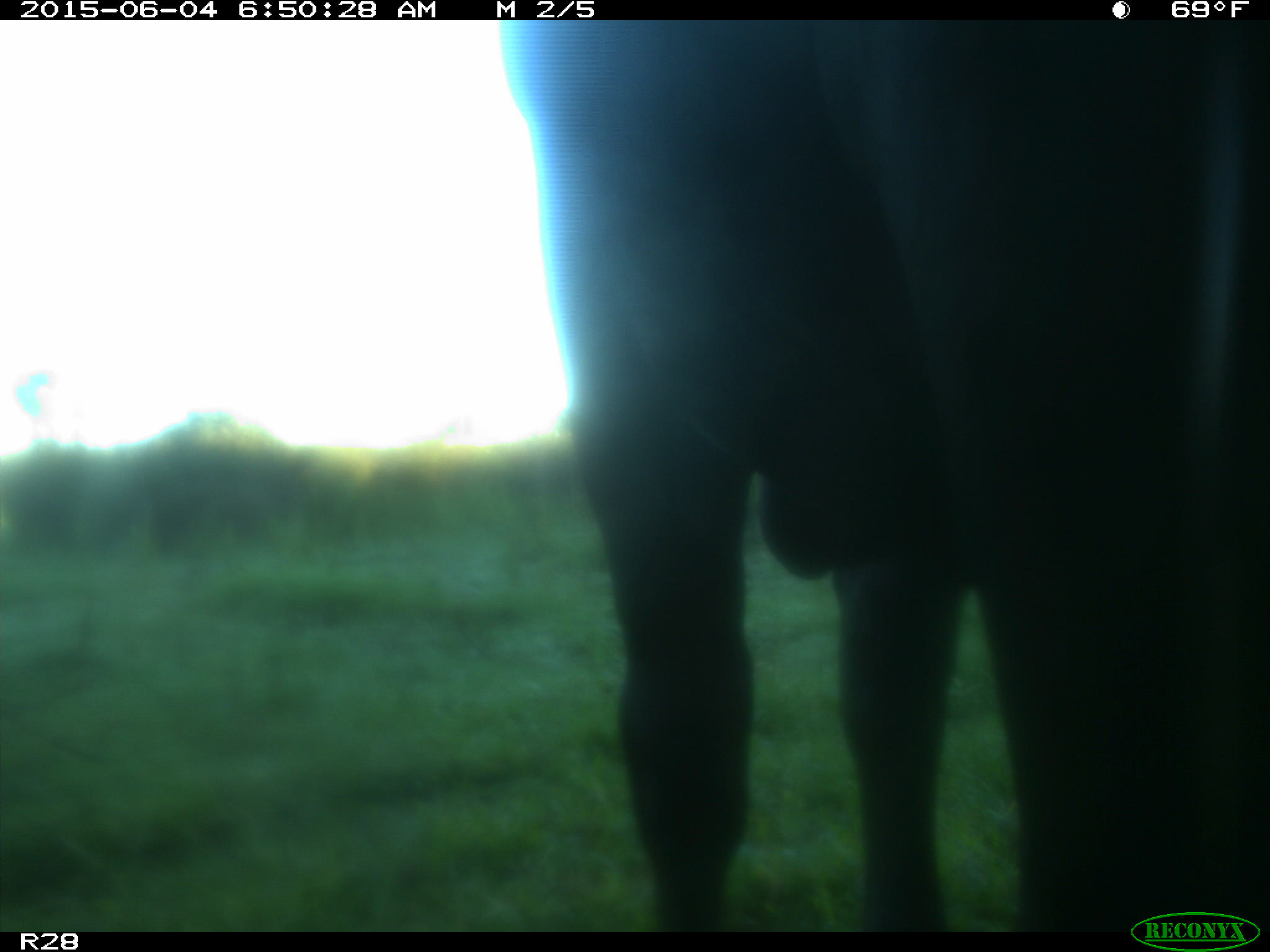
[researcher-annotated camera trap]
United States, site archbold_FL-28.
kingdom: Animalia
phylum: Chordata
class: Mammalia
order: Artiodactyla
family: Bovidae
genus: Bos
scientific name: Bos taurus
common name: domestic cow